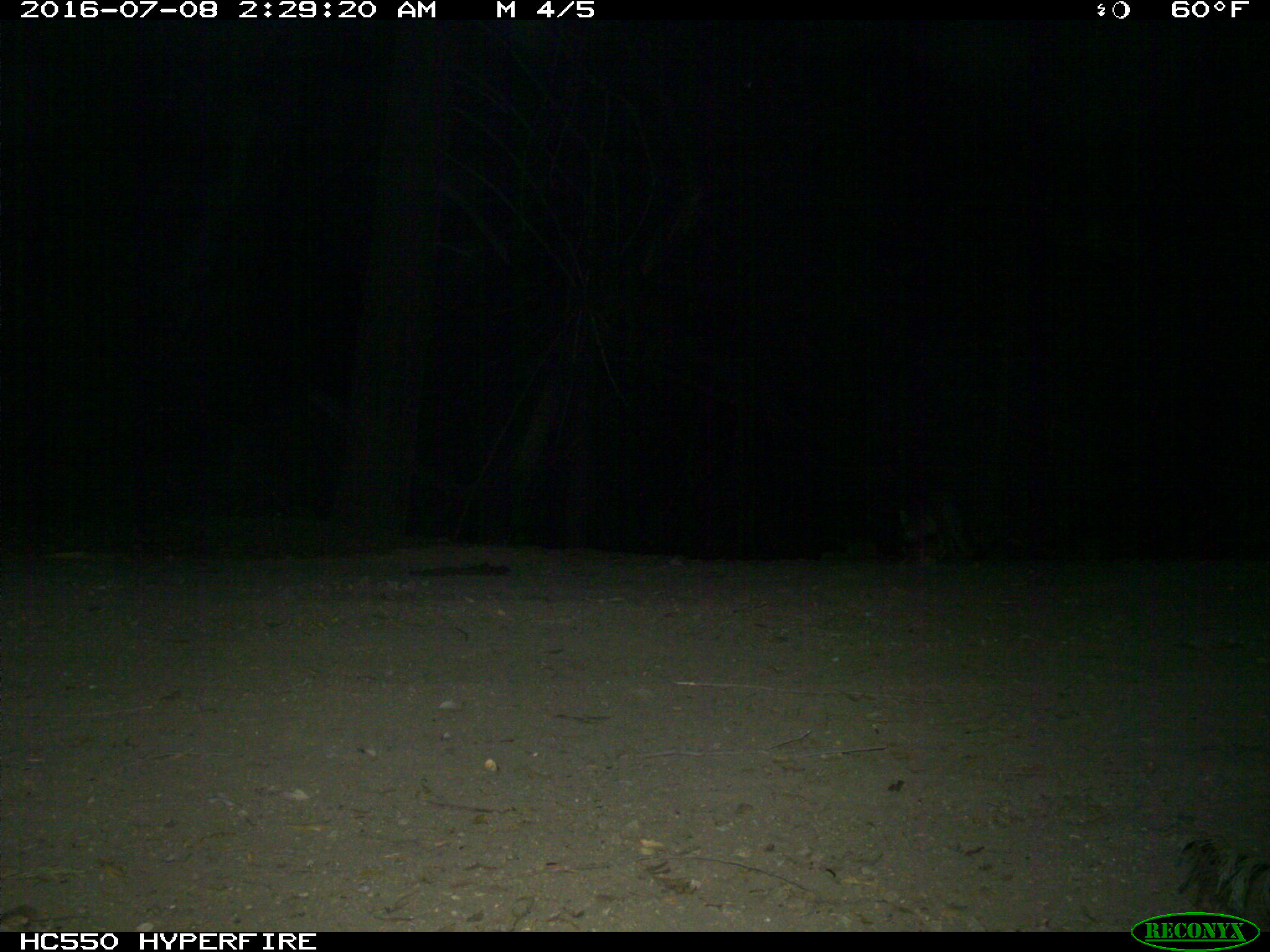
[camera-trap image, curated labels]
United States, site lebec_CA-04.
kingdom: Animalia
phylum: Chordata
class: Mammalia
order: Carnivora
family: Canidae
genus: Urocyon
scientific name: Urocyon cinereoargenteus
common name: gray fox